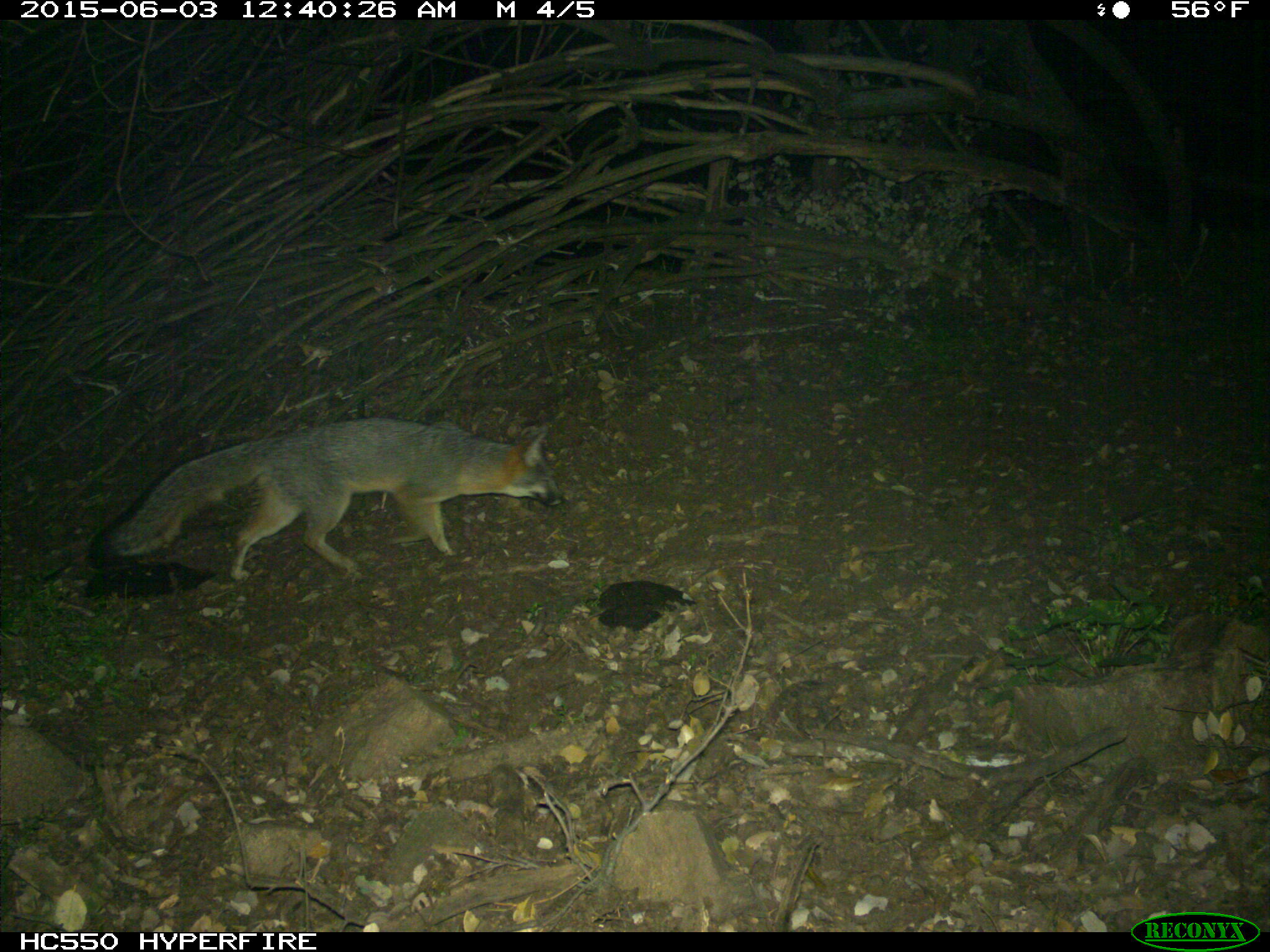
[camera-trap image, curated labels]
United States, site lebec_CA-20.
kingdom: Animalia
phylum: Chordata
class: Mammalia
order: Carnivora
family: Canidae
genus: Urocyon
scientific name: Urocyon cinereoargenteus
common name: gray fox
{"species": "Urocyon cinereoargenteus (gray fox)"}